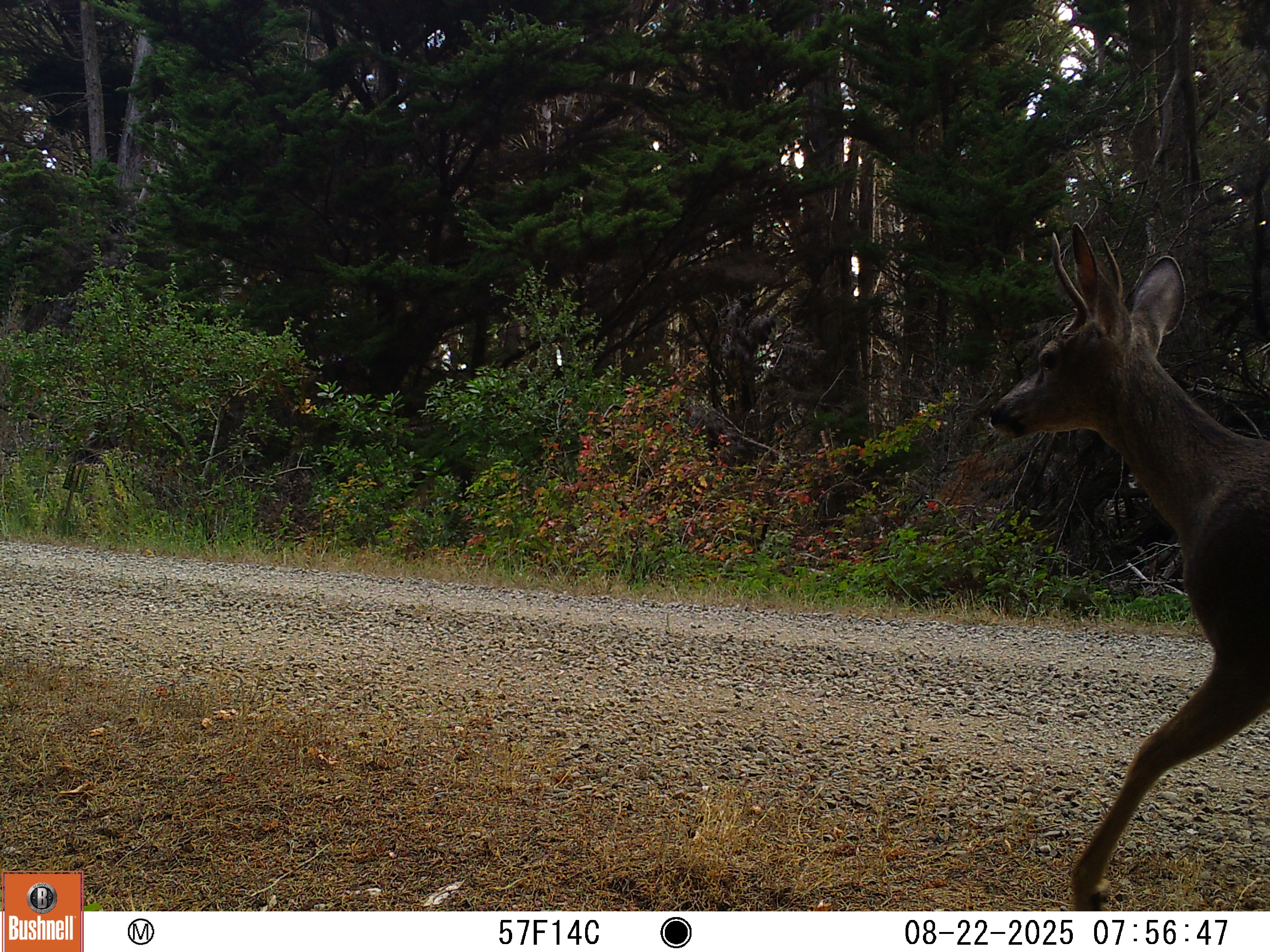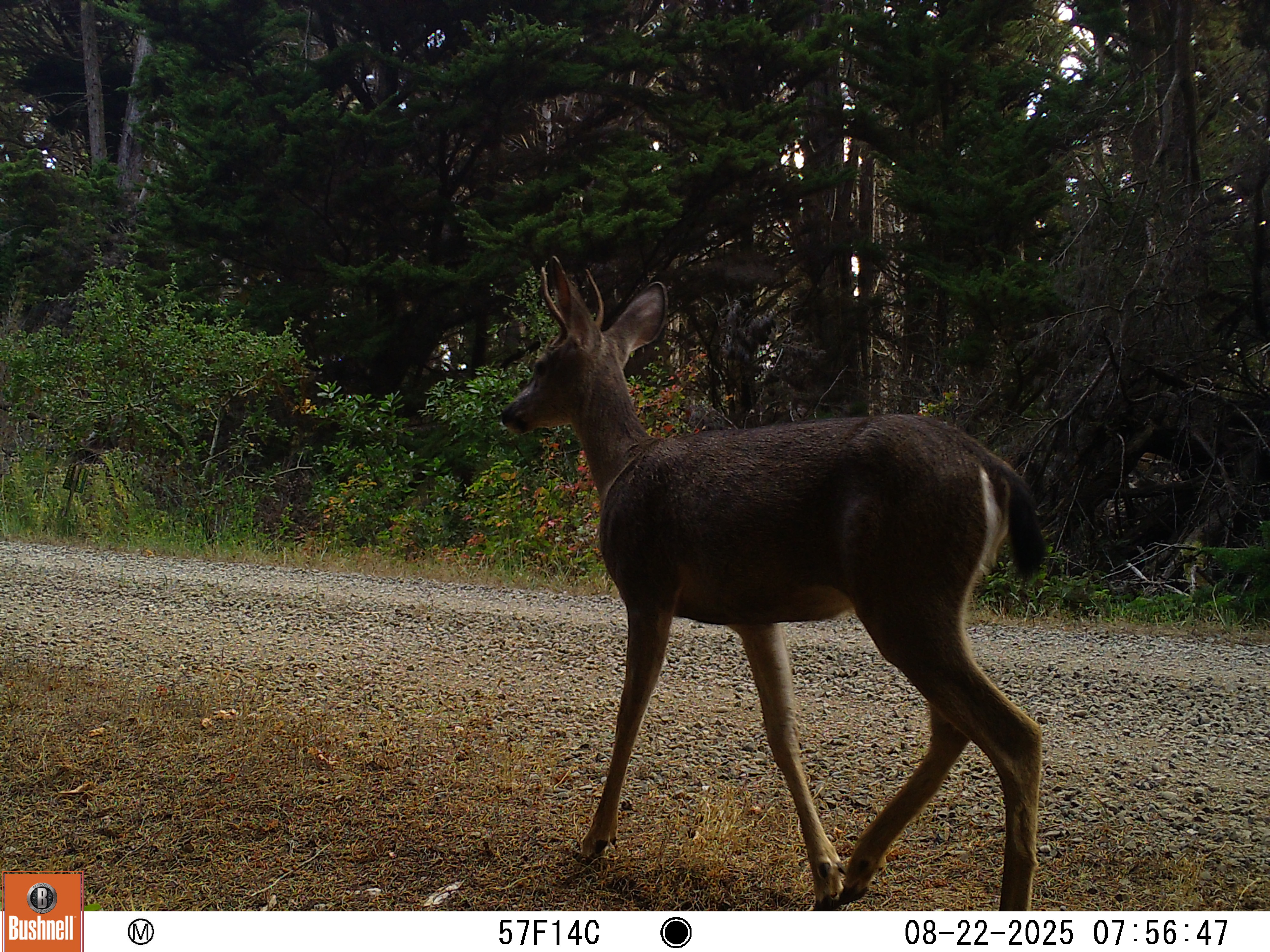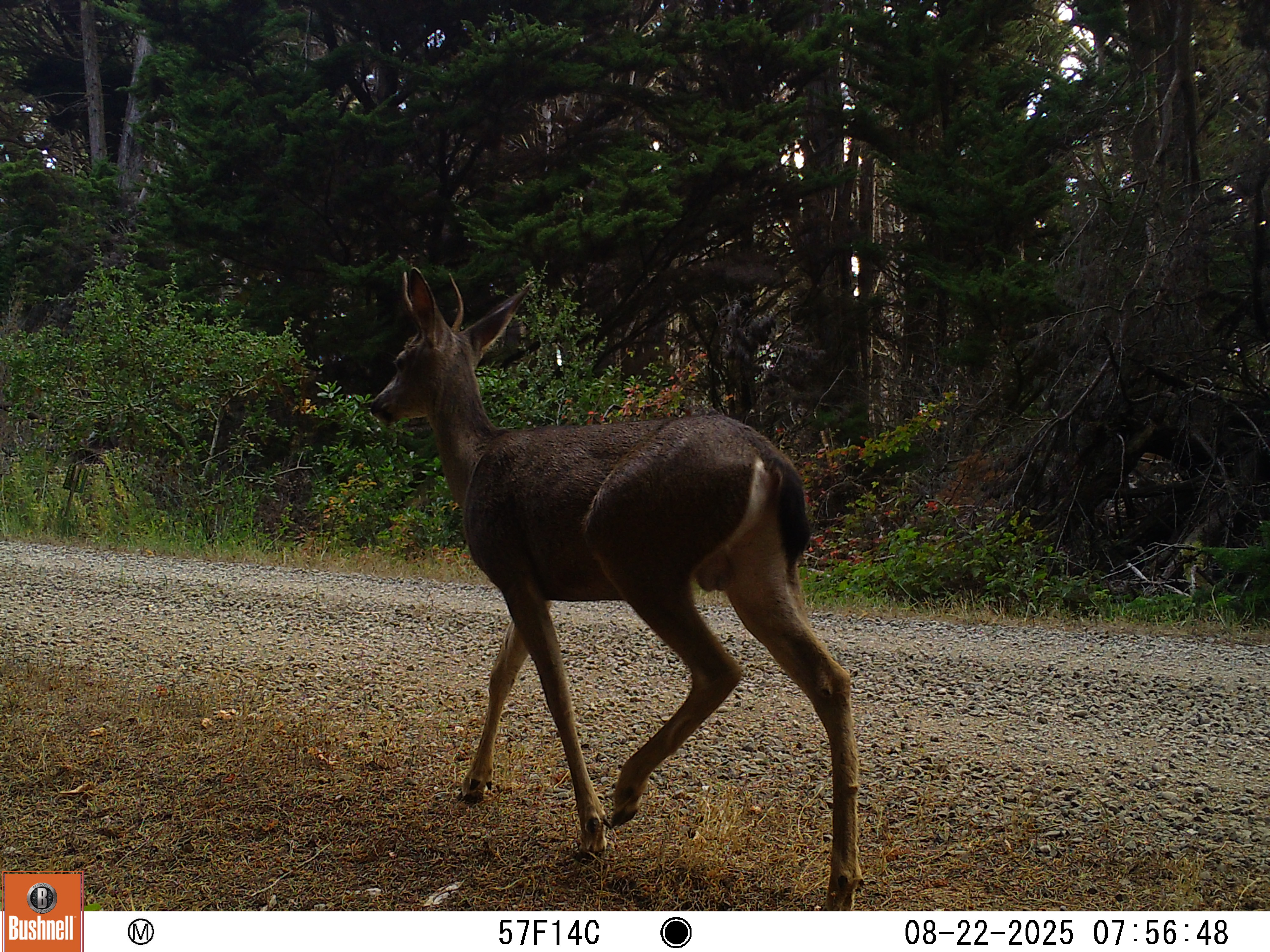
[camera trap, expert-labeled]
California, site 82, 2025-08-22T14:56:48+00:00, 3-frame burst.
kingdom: Animalia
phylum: Chordata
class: Mammalia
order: Artiodactyla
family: Cervidae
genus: Odocoileus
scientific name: Odocoileus hemionus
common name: mule deer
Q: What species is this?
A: Mule deer (Odocoileus hemionus).